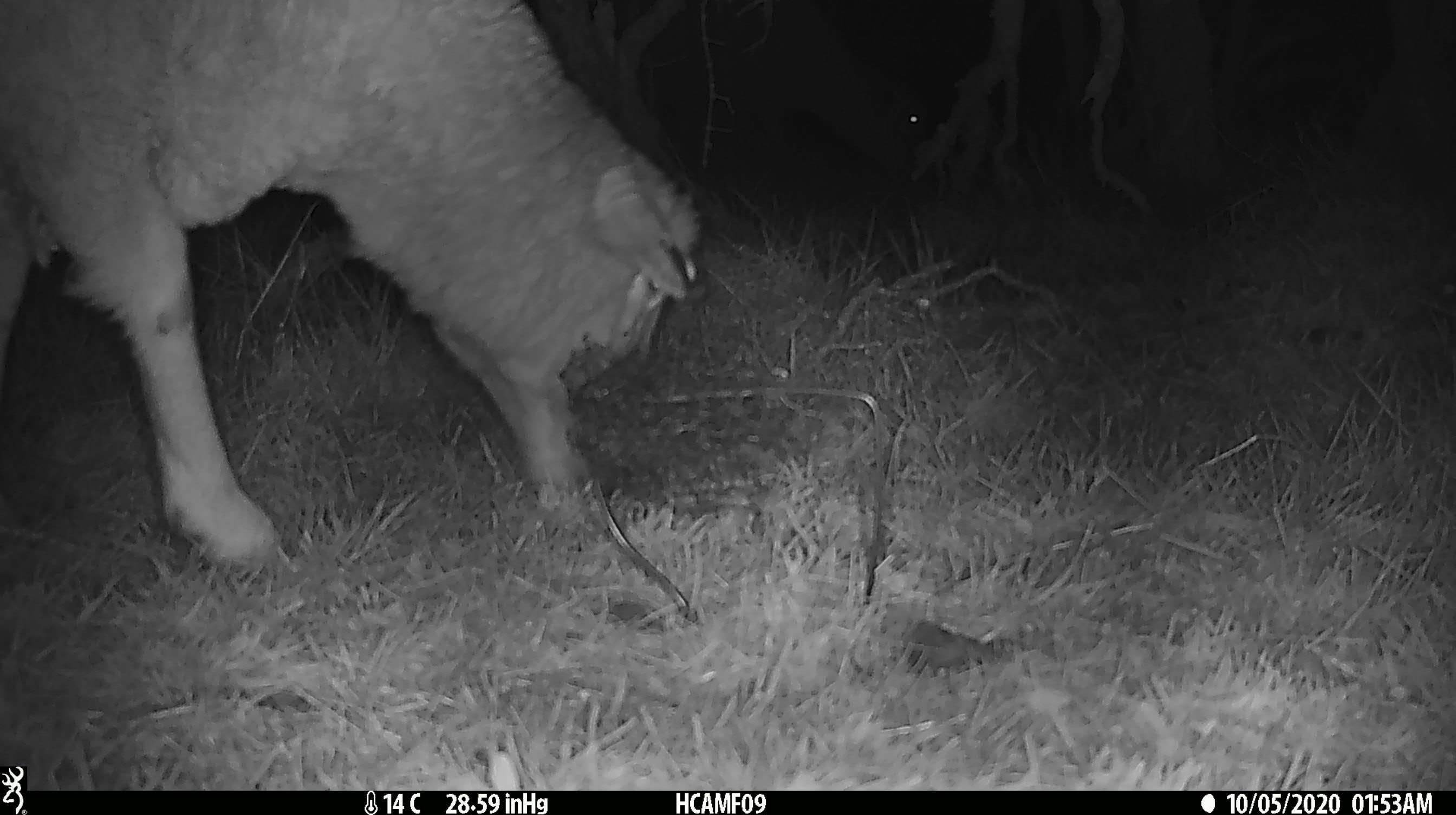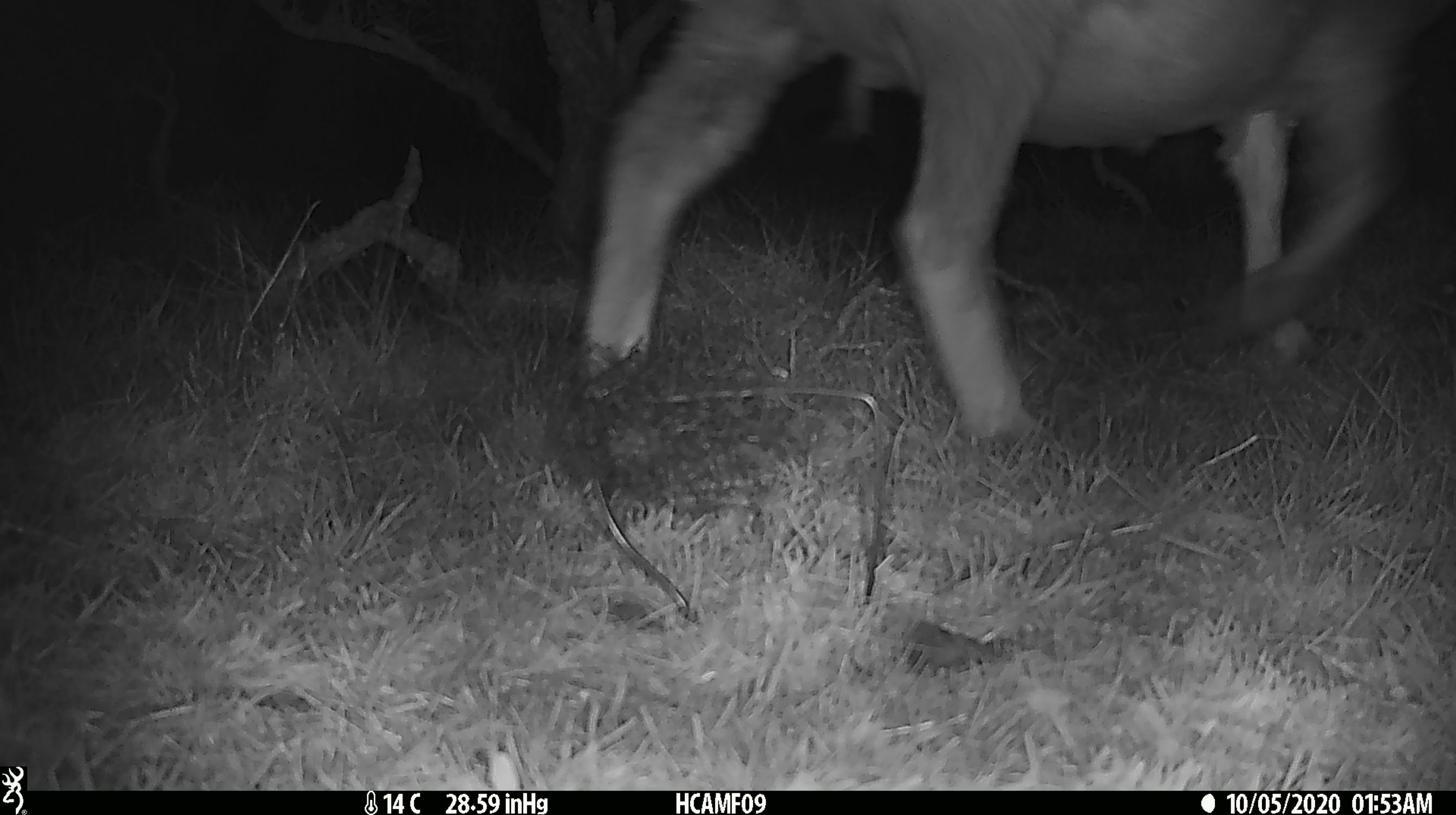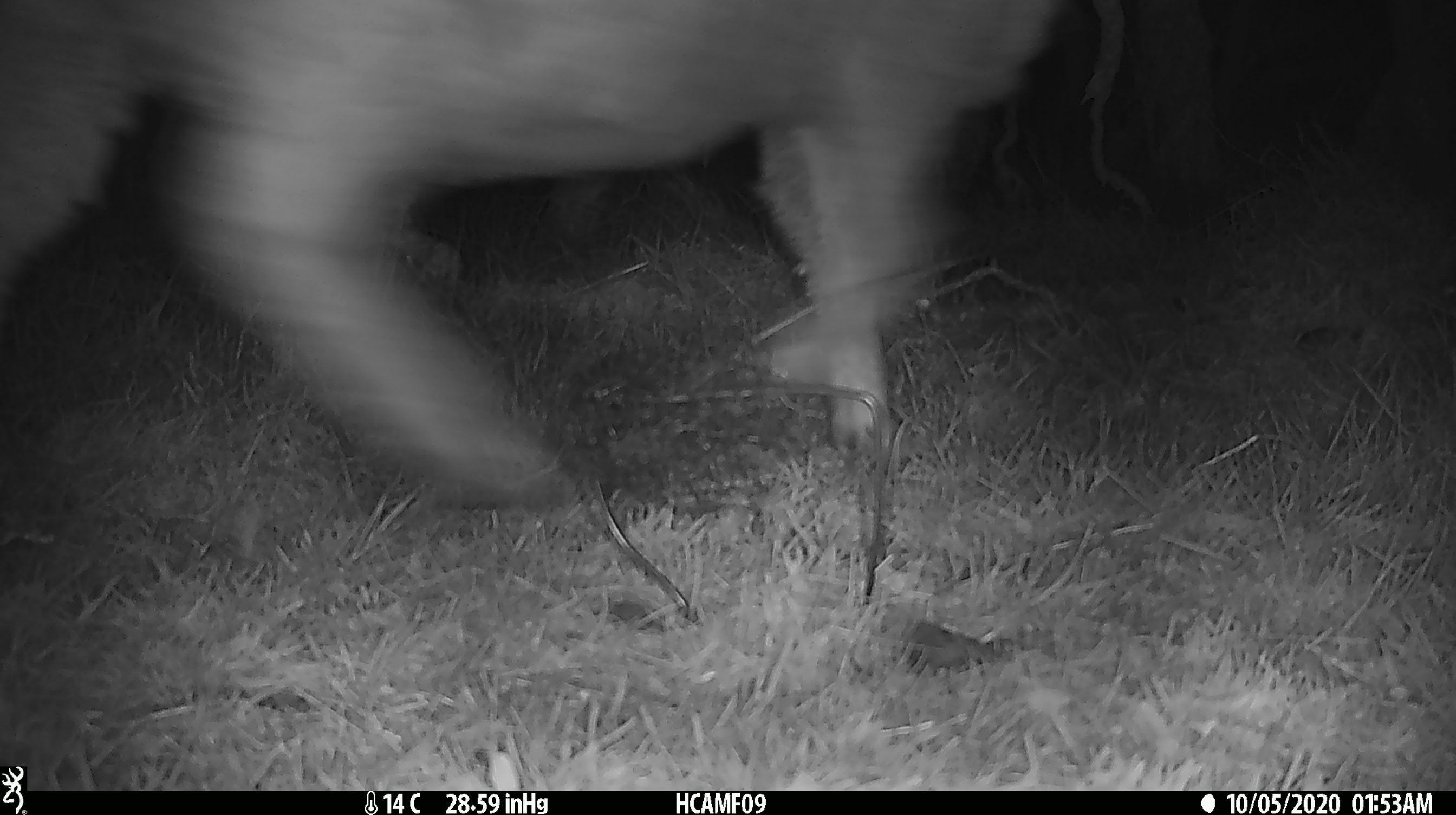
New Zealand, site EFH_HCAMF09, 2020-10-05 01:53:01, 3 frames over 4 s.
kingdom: Animalia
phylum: Chordata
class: Mammalia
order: Artiodactyla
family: Bovidae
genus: Ovis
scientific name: Ovis aries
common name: domestic sheep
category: sheep